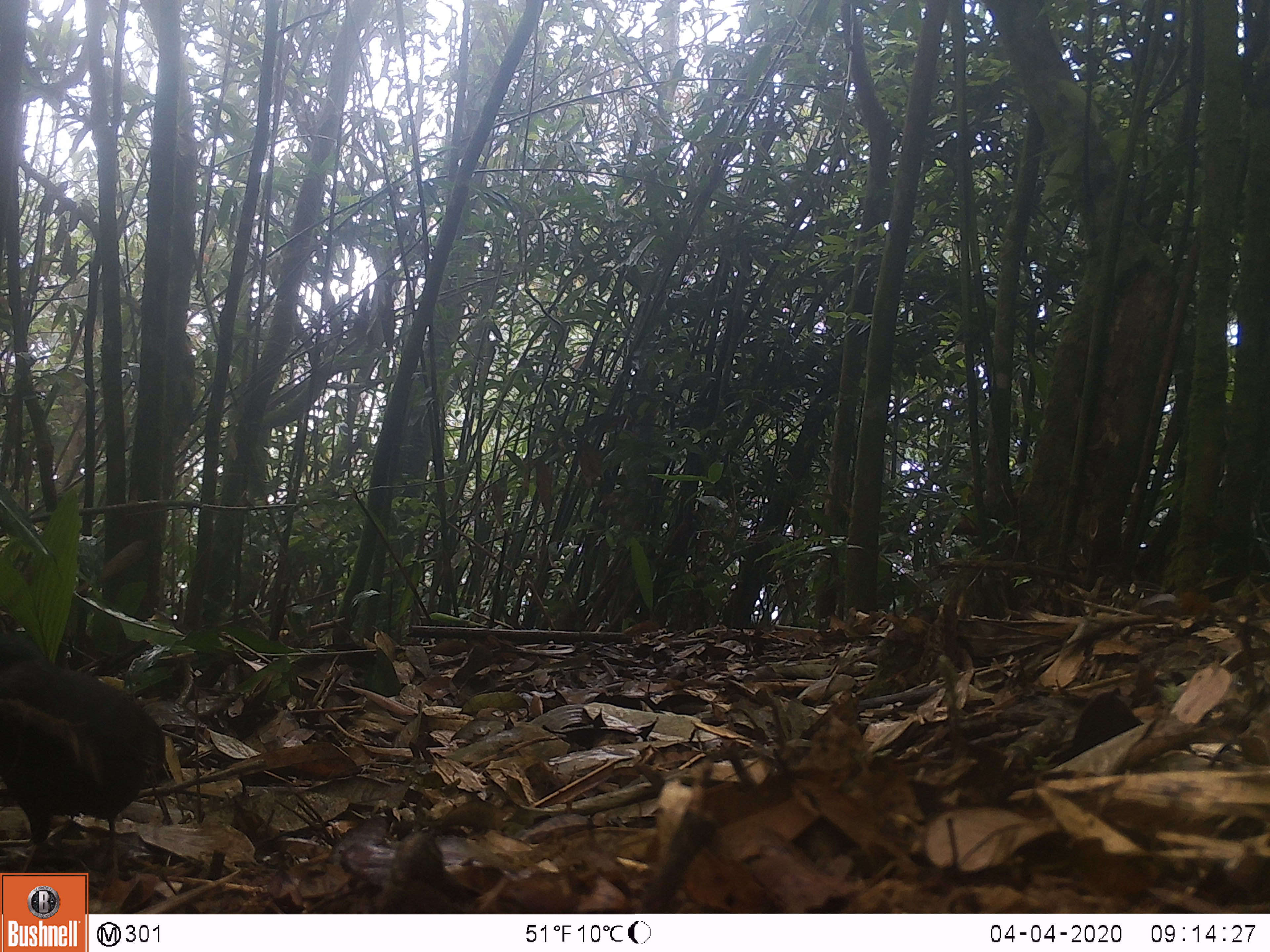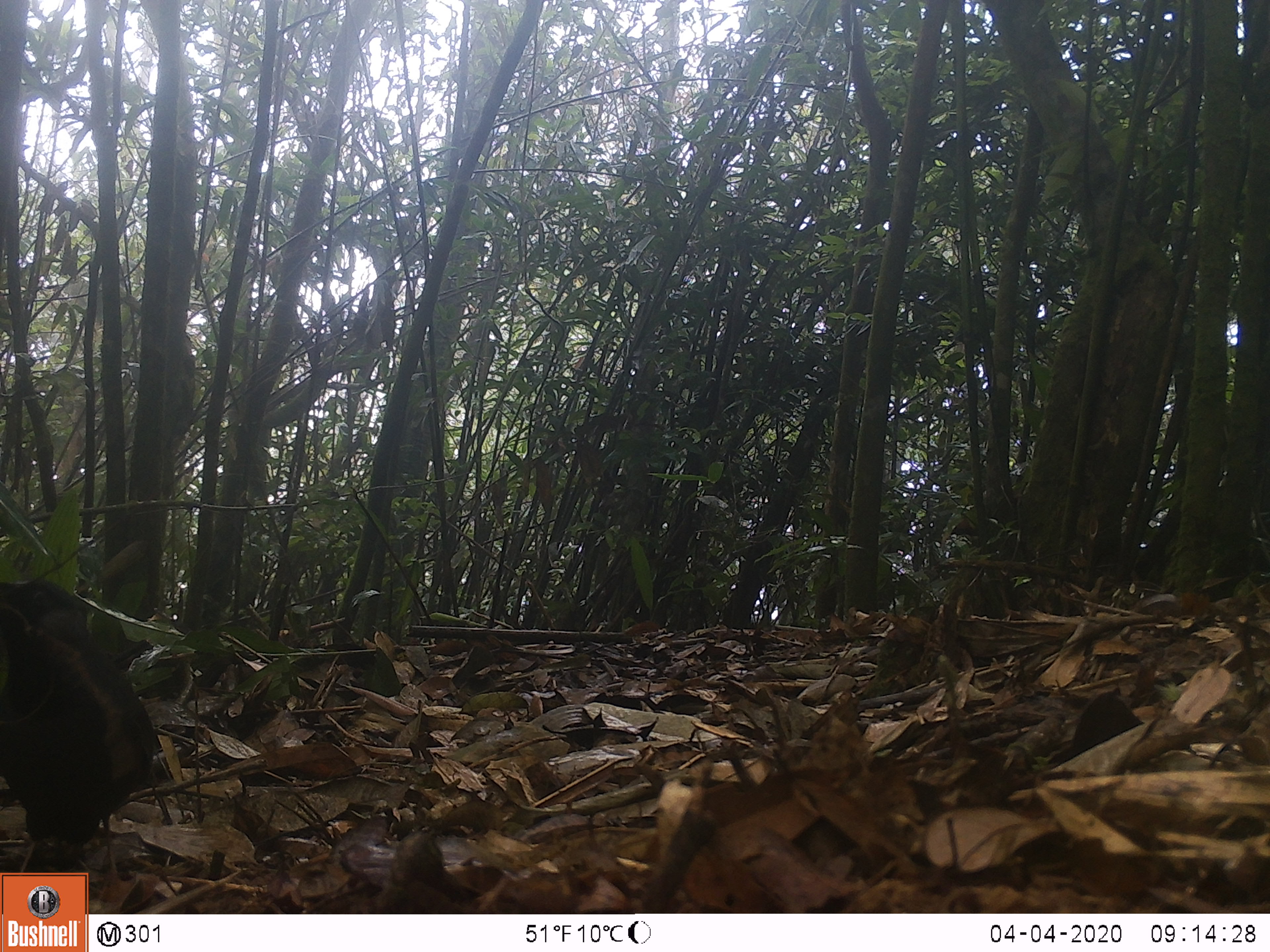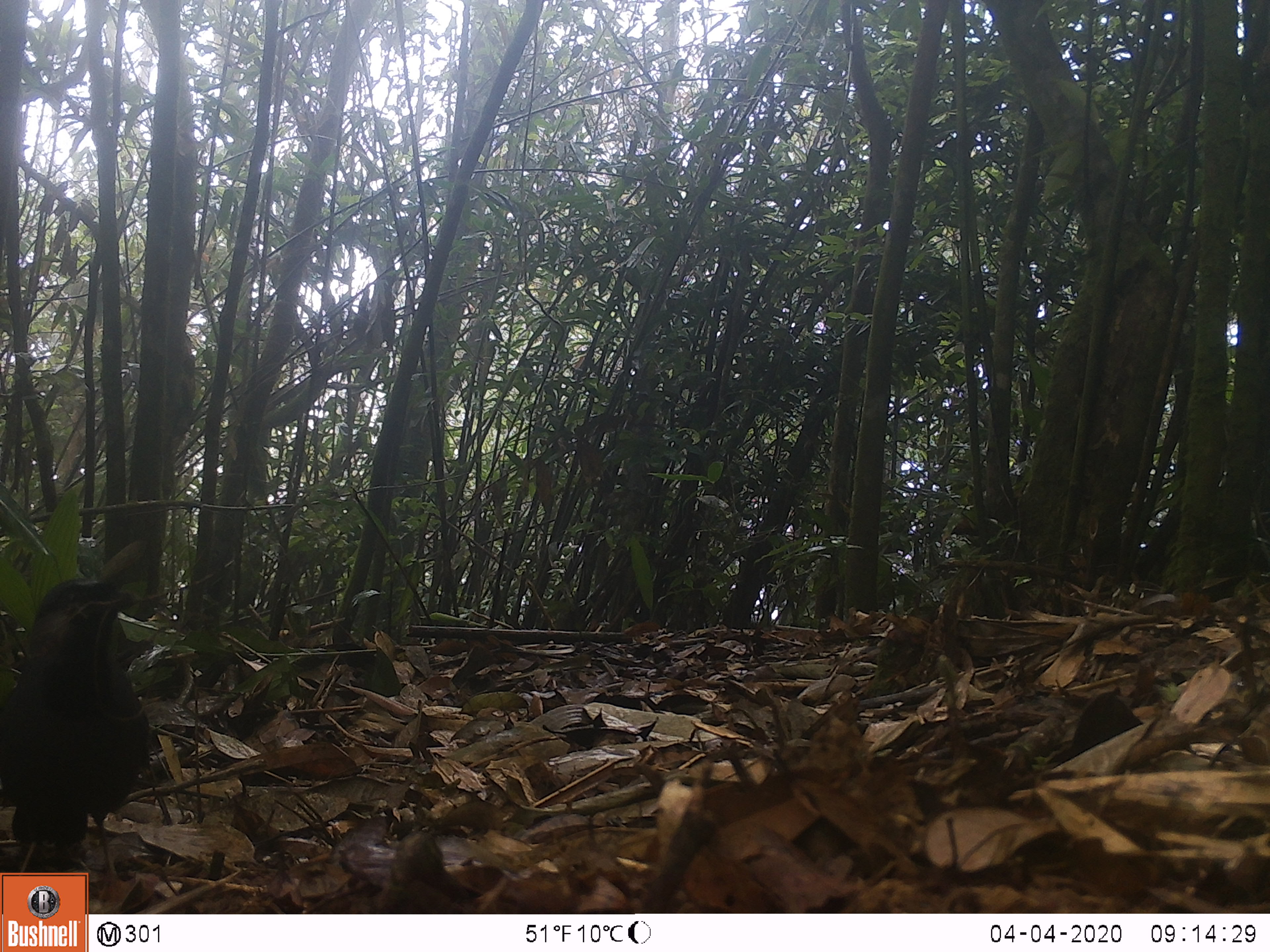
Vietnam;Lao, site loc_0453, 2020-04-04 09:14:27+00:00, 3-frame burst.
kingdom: Animalia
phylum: Chordata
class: Aves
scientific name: Aves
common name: bird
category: unidentified bird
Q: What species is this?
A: Unidentified bird (bird) (Aves).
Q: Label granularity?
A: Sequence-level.